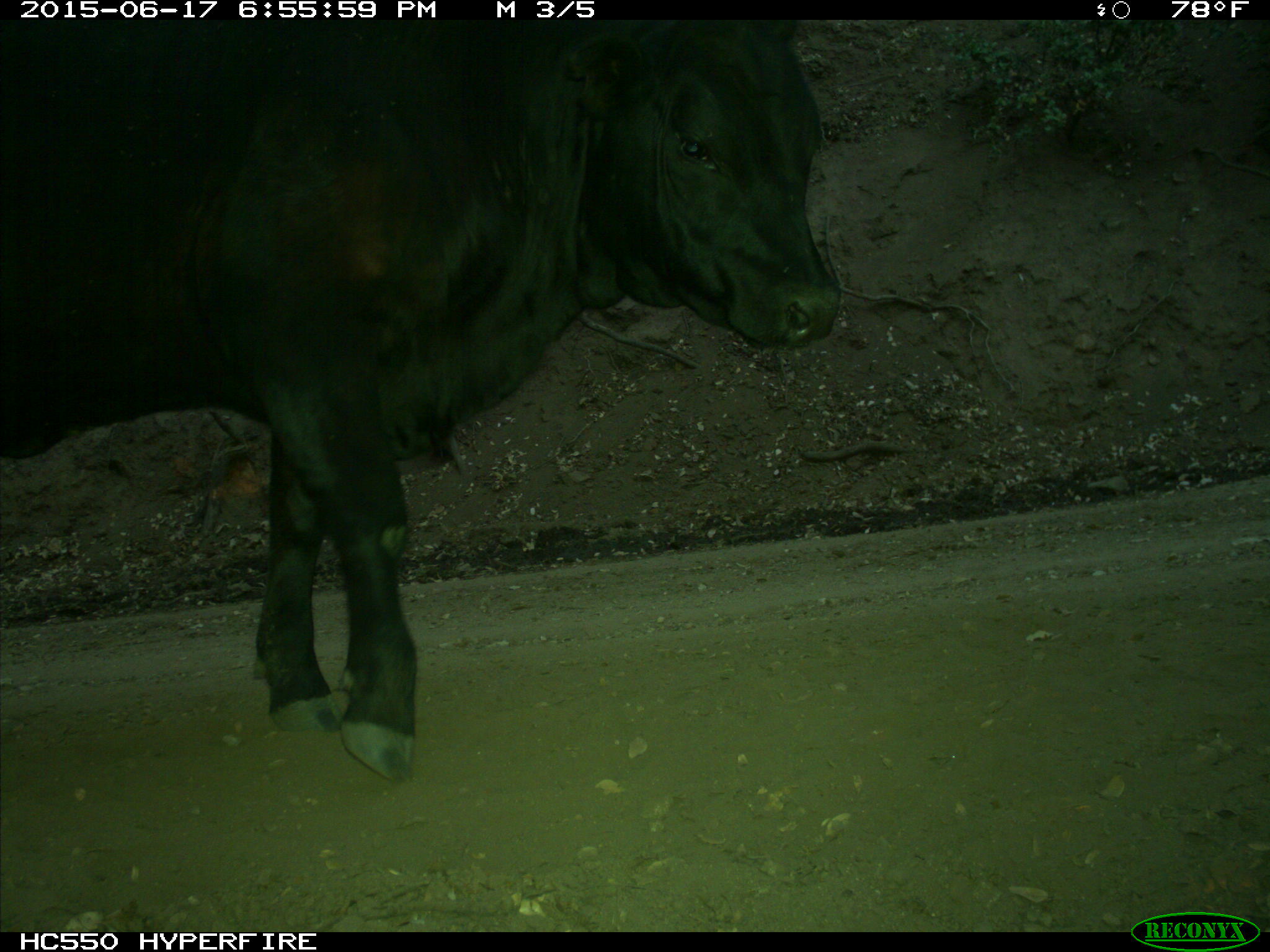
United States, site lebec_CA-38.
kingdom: Animalia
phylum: Chordata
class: Mammalia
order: Artiodactyla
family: Bovidae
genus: Bos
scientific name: Bos taurus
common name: domestic cow